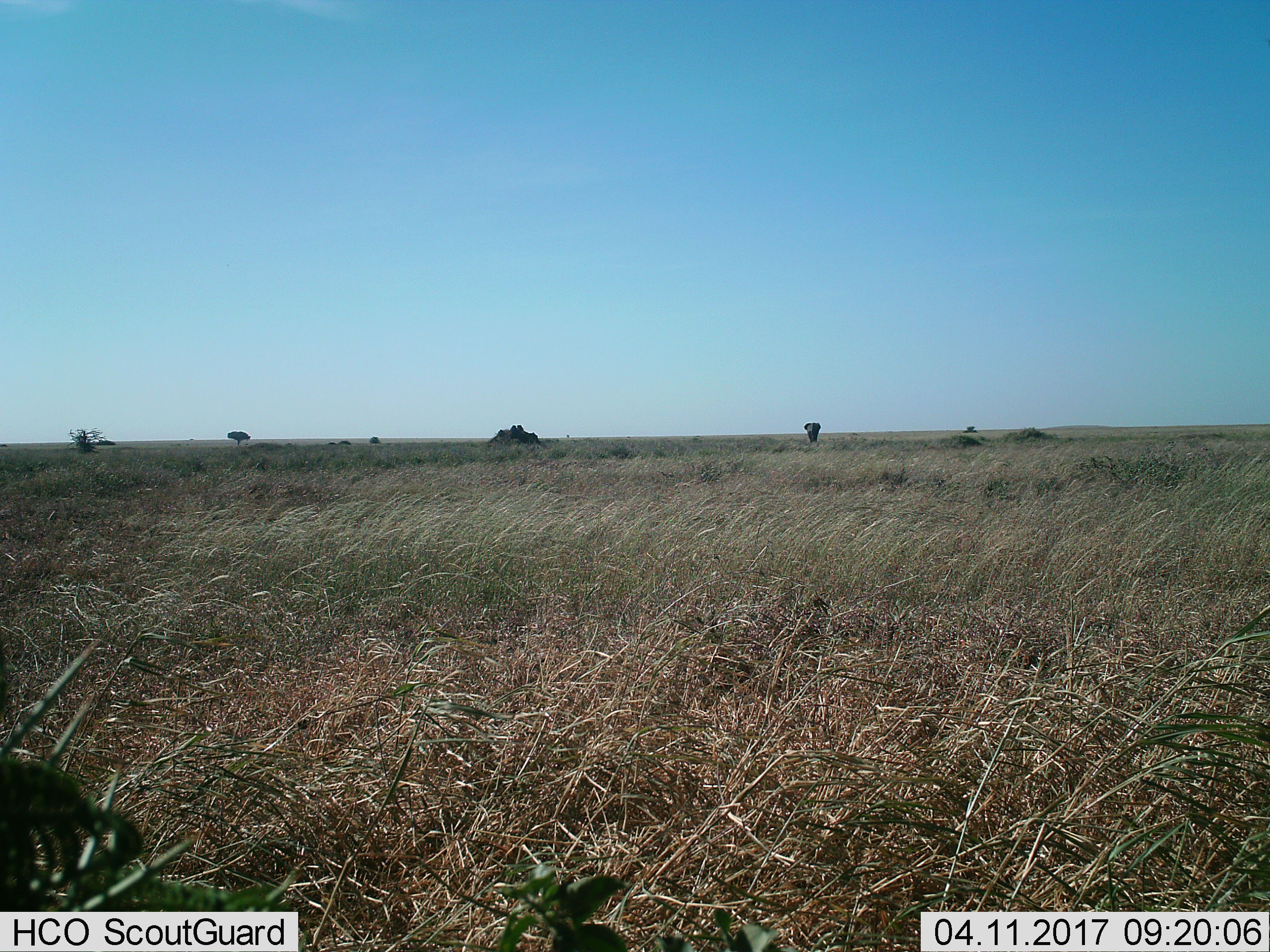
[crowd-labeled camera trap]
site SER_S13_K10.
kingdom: Animalia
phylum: Chordata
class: Mammalia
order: Proboscidea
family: Elephantidae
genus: Loxodonta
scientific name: Loxodonta africana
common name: african bush elephant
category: elephant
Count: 1.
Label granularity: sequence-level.